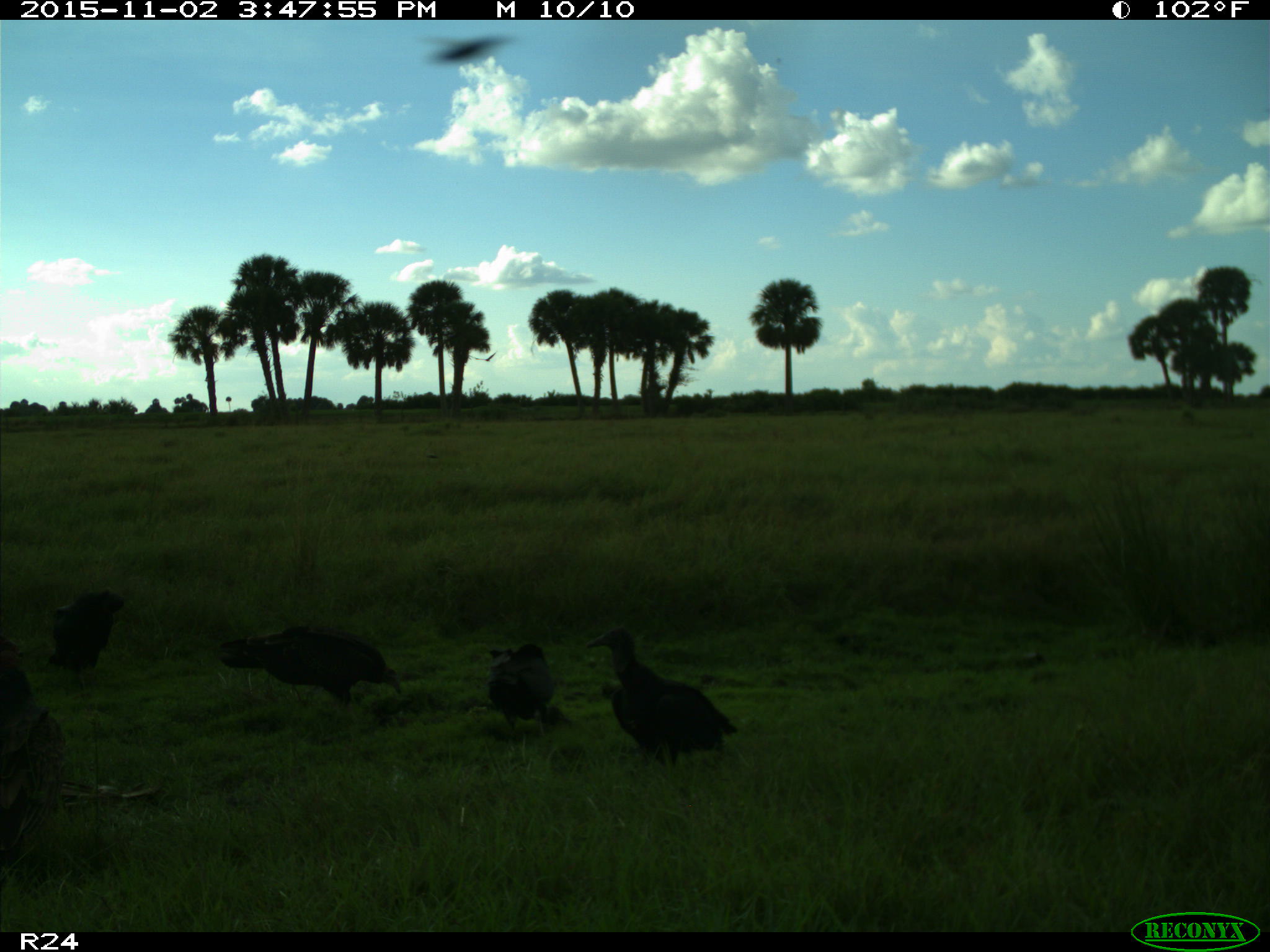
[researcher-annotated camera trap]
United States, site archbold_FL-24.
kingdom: Animalia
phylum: Chordata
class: Aves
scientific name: Aves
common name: birds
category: unidentified bird